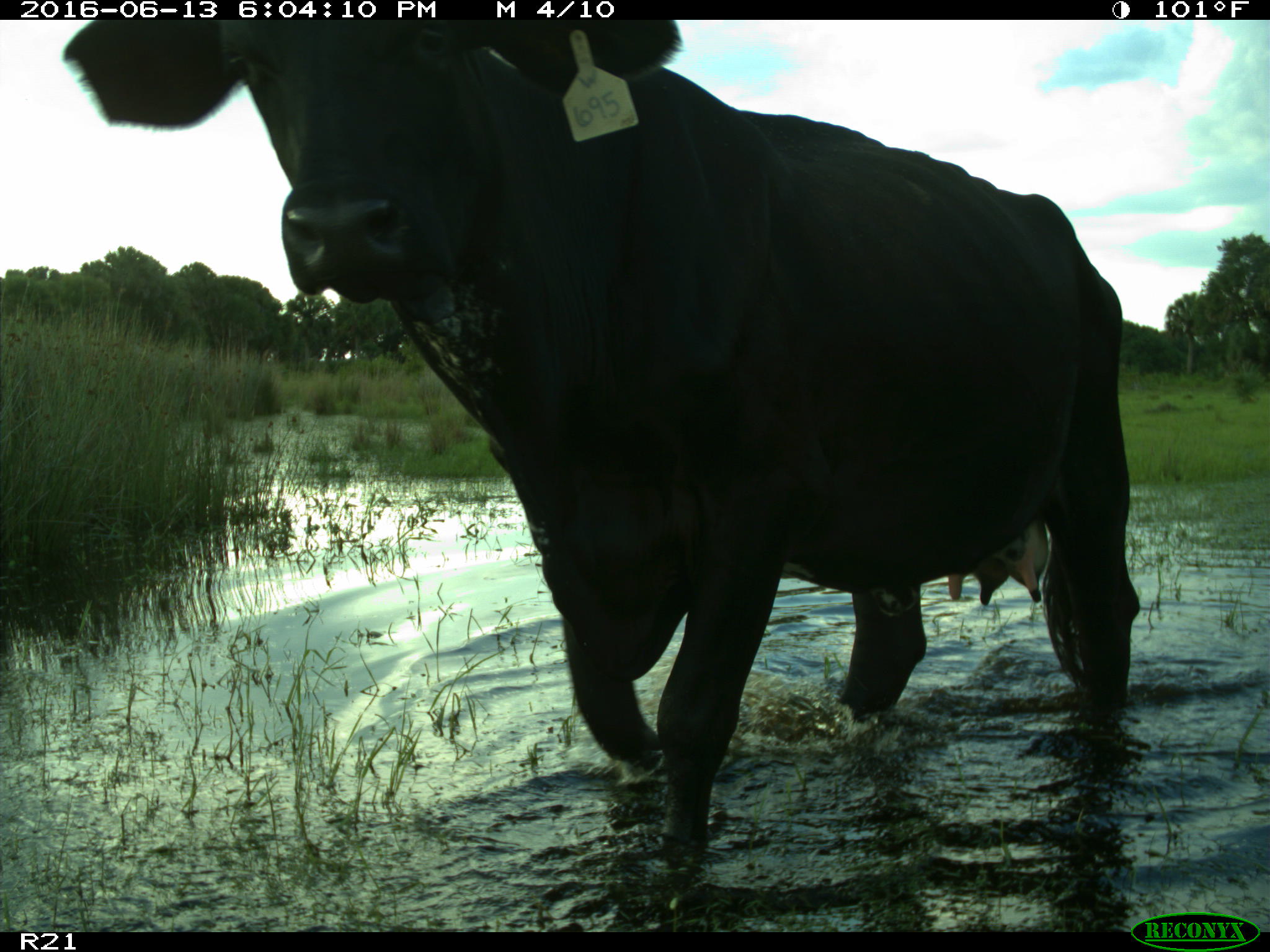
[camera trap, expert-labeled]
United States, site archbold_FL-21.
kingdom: Animalia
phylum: Chordata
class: Mammalia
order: Artiodactyla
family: Bovidae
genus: Bos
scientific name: Bos taurus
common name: domestic cow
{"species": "Bos taurus (domestic cow)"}